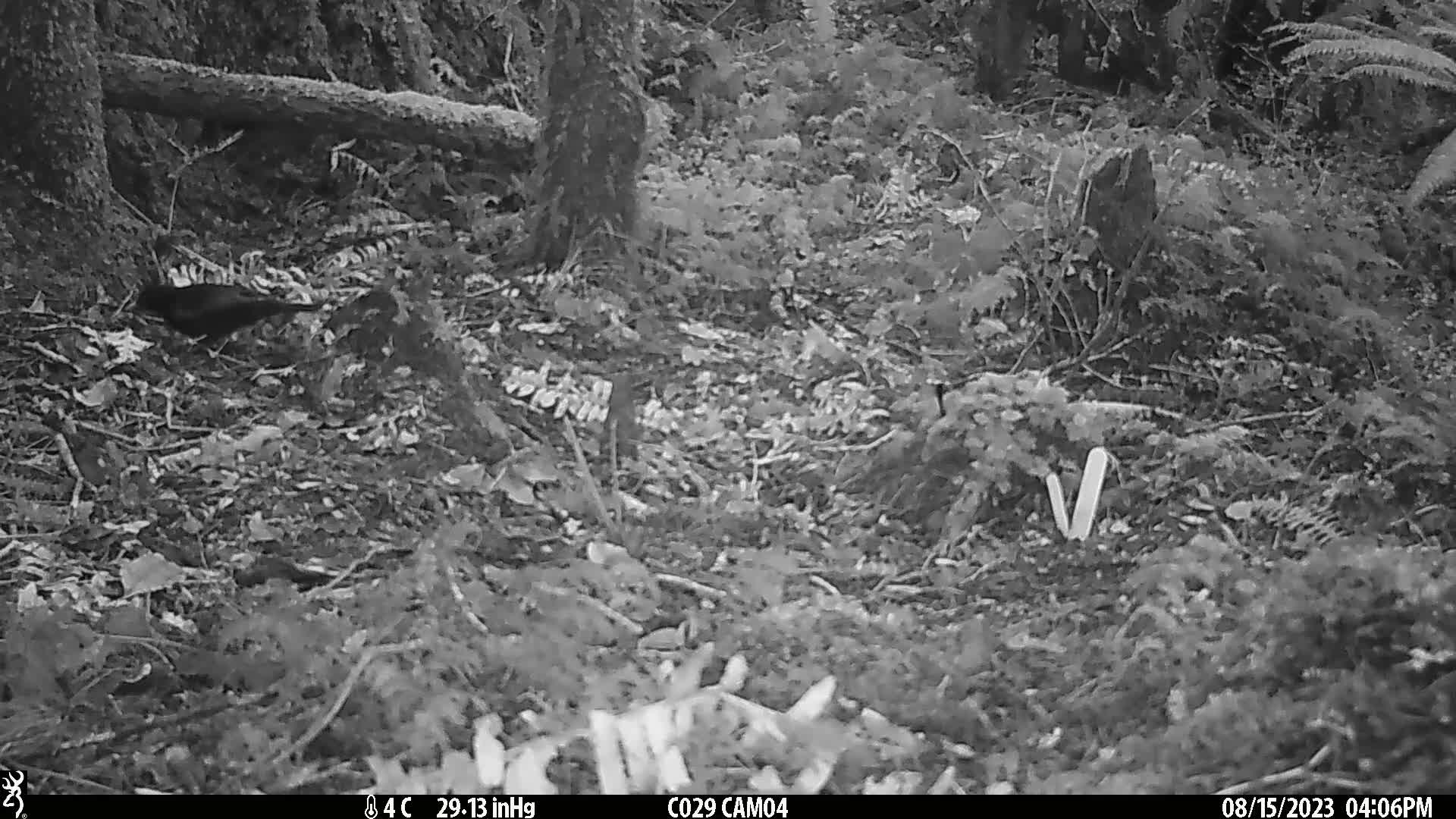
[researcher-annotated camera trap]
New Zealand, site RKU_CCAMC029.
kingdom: Animalia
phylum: Chordata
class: Aves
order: Passeriformes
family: Turdidae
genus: Turdus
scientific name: Turdus merula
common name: eurasian blackbird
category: blackbird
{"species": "blackbird (eurasian blackbird) (Turdus merula)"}